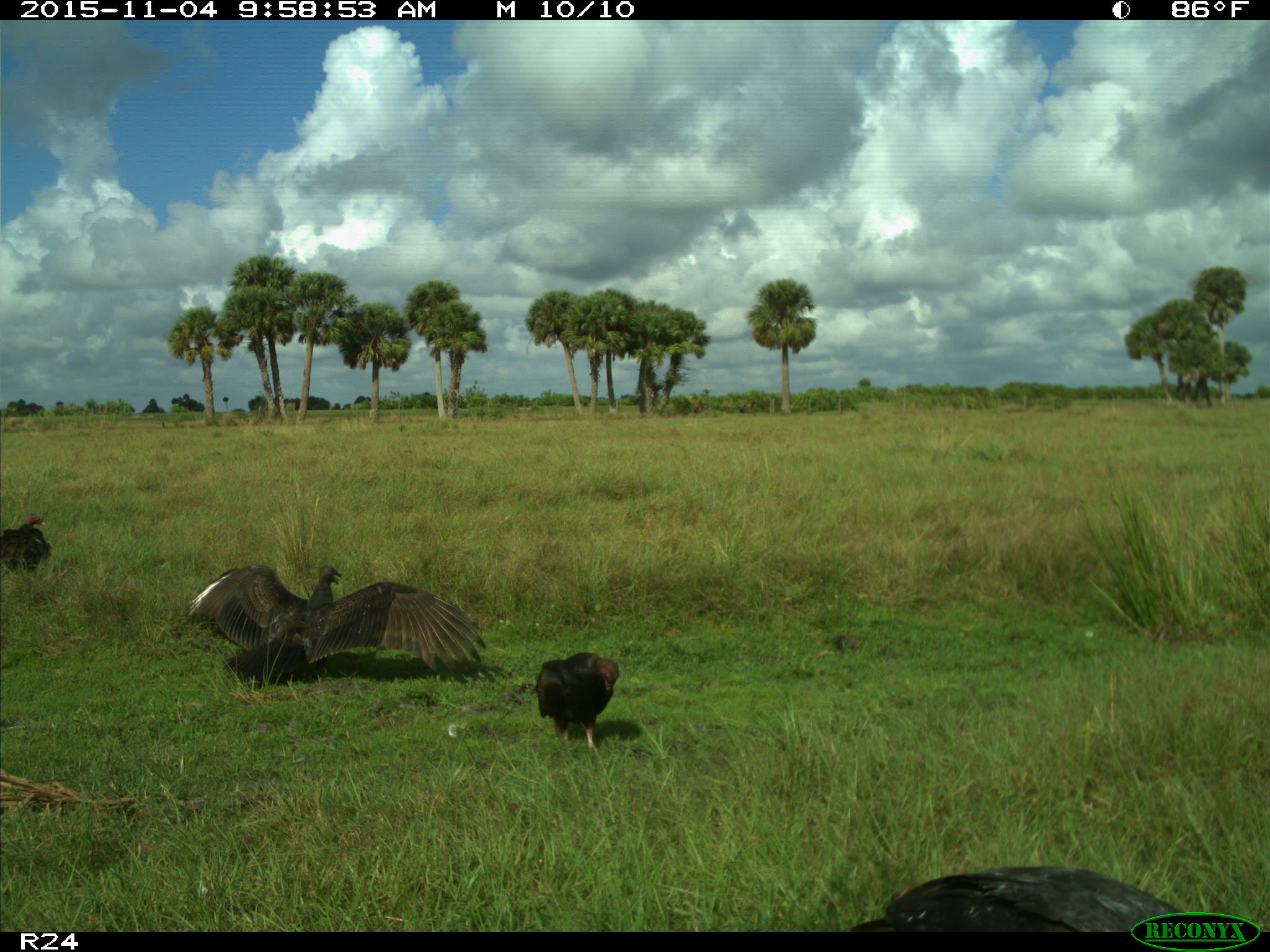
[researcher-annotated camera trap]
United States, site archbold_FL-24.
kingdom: Animalia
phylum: Chordata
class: Aves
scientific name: Aves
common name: birds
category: unidentified bird